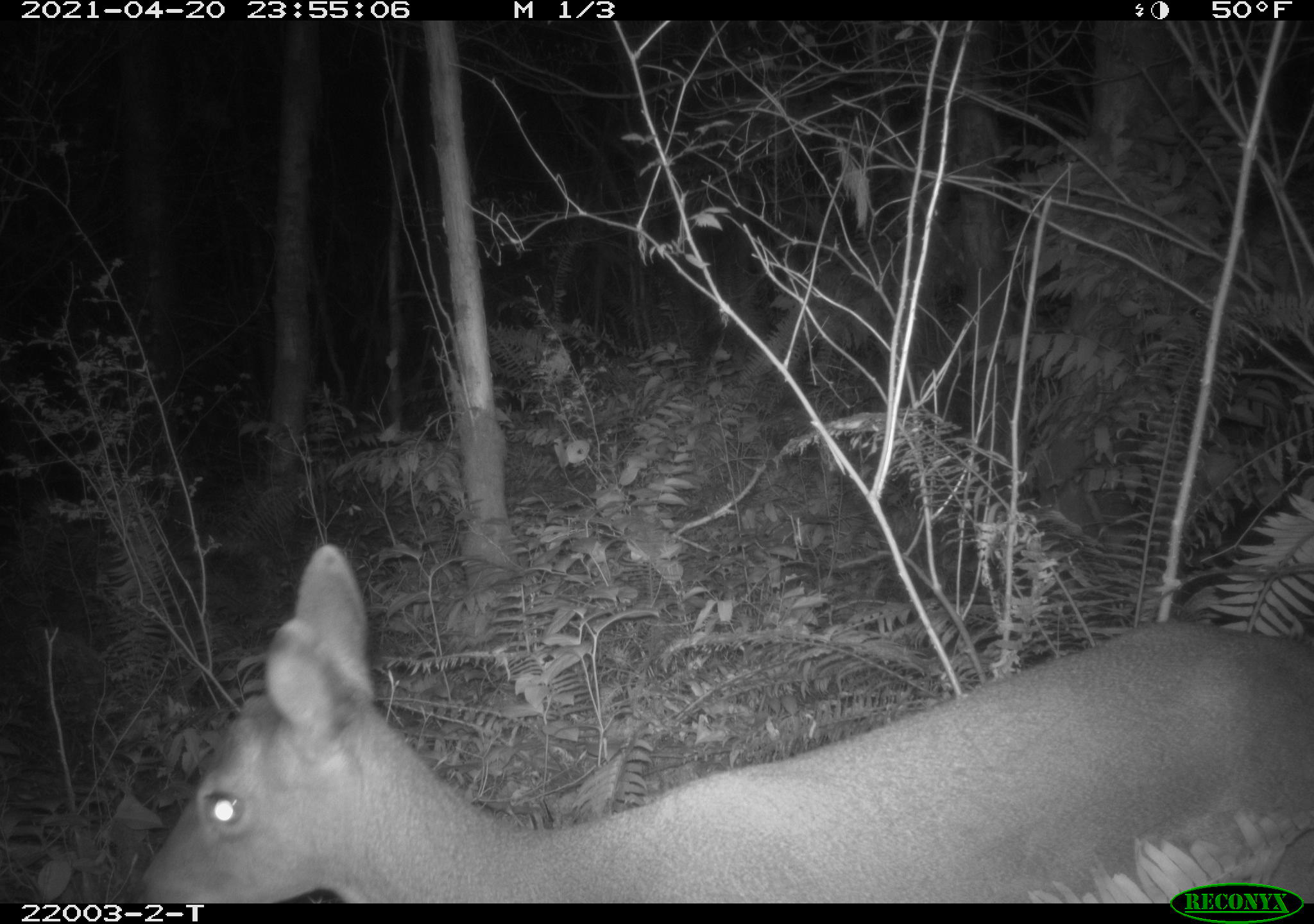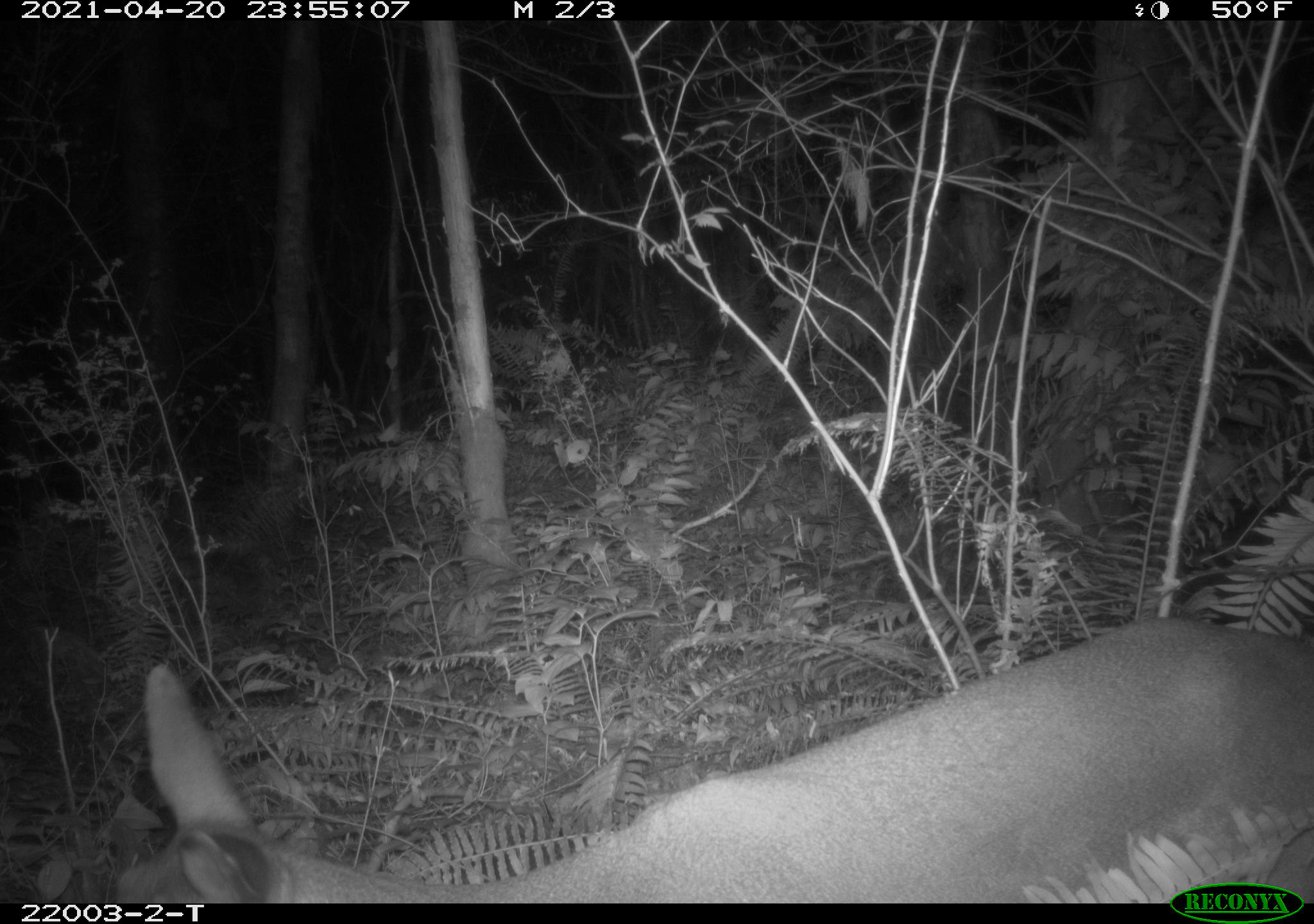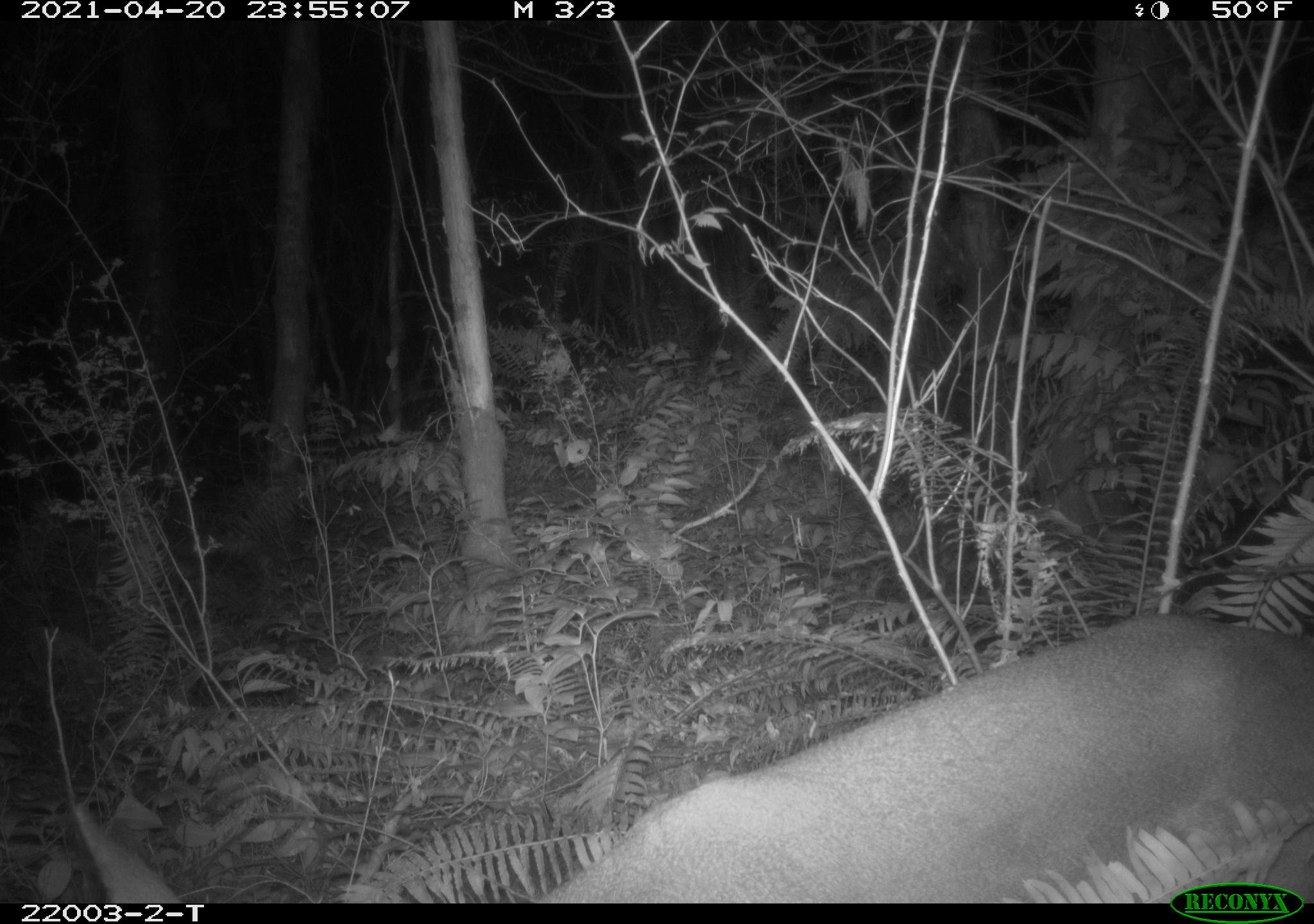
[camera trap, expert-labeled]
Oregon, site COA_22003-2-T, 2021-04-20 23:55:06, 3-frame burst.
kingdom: Animalia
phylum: Chordata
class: Mammalia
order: Artiodactyla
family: Cervidae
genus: Odocoileus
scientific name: Odocoileus hemionus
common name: black-tailed deer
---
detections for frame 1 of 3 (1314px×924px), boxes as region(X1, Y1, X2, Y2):
black-tailed deer: region(137, 537, 1312, 882)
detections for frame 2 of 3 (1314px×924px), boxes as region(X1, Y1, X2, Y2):
black-tailed deer: region(80, 617, 1313, 879)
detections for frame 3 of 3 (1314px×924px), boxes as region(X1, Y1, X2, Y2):
black-tailed deer: region(564, 618, 1312, 881)